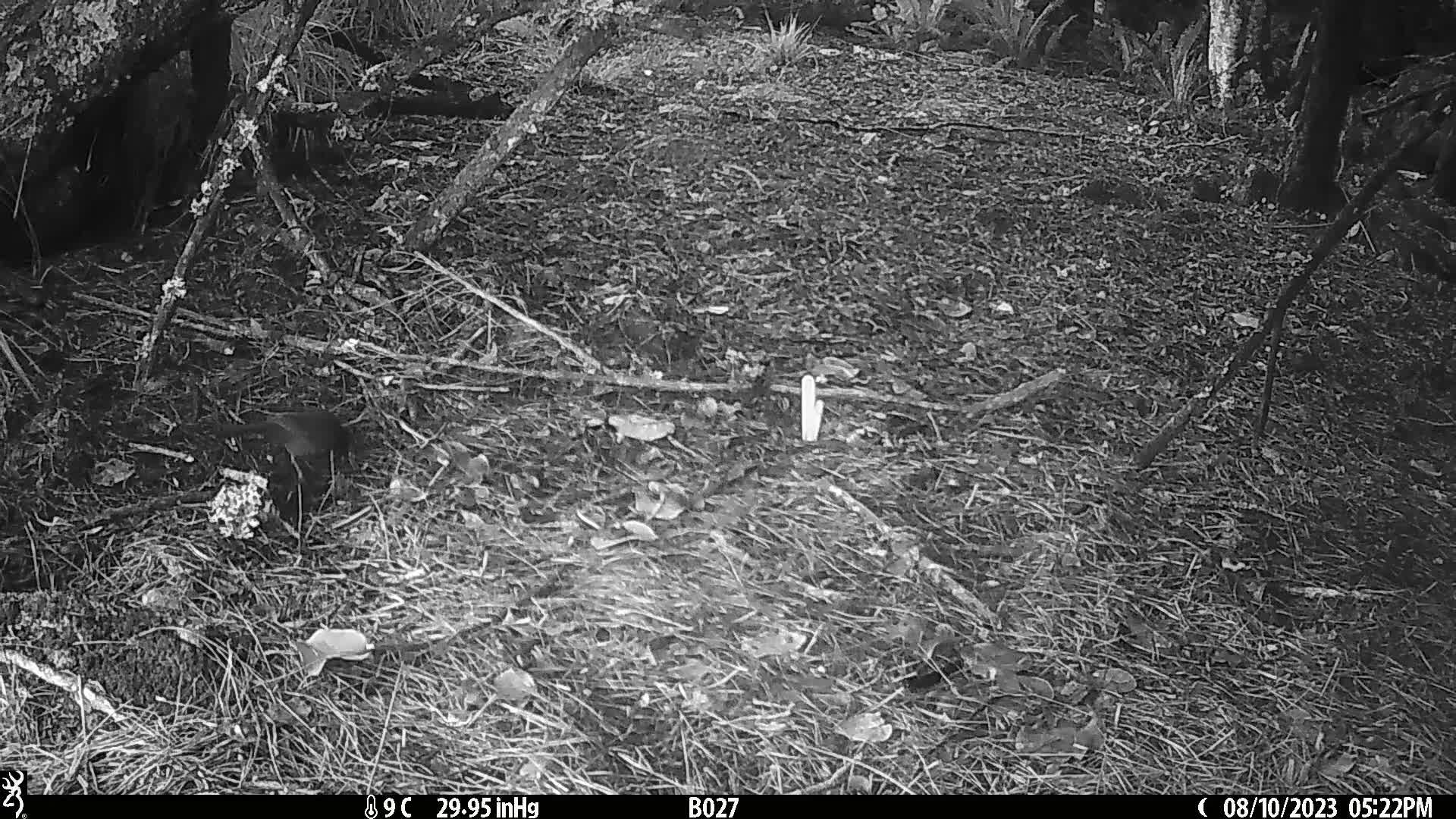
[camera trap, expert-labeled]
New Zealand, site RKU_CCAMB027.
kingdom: Animalia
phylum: Chordata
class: Aves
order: Passeriformes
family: Turdidae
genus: Turdus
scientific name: Turdus merula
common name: eurasian blackbird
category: blackbird